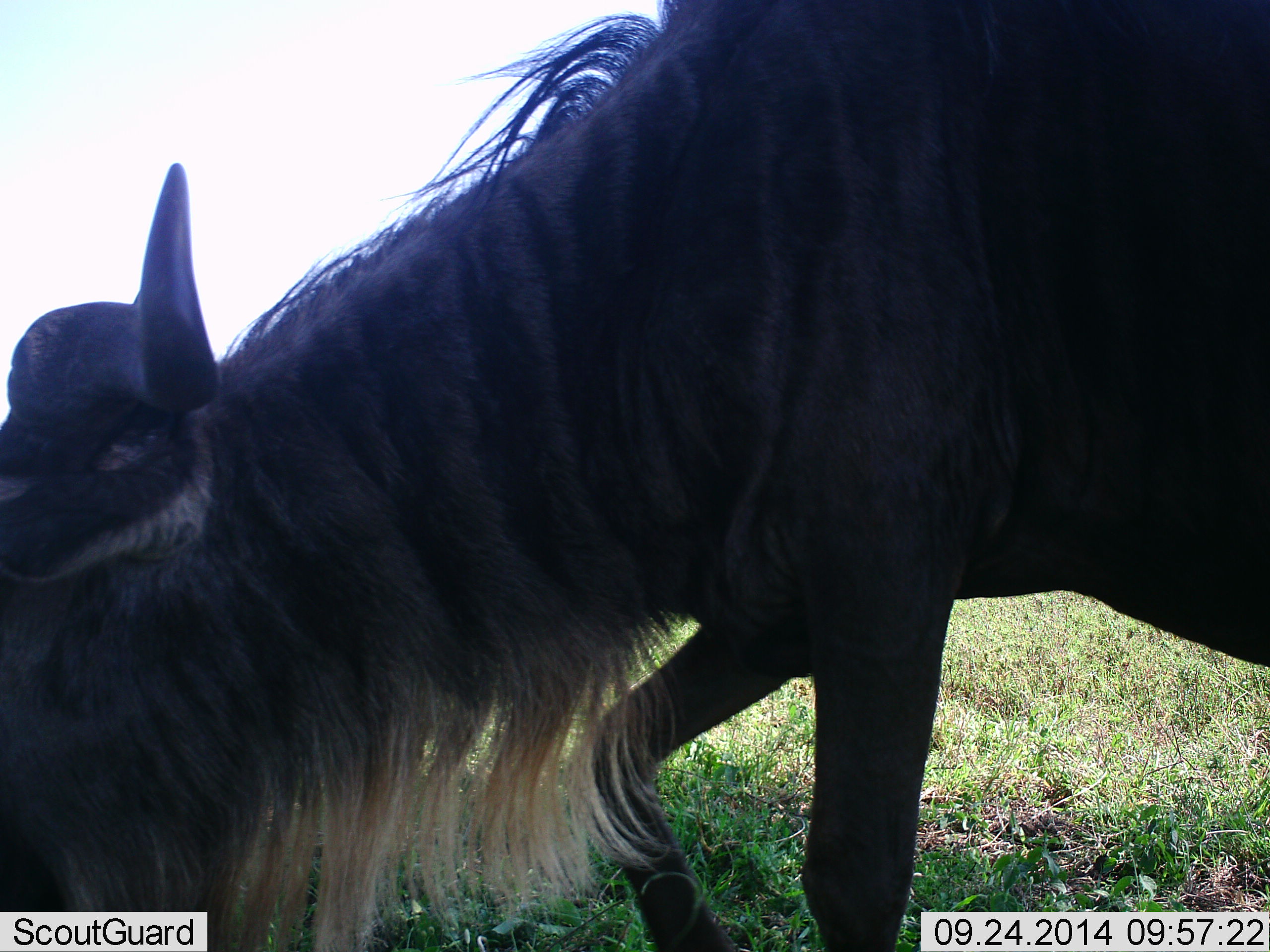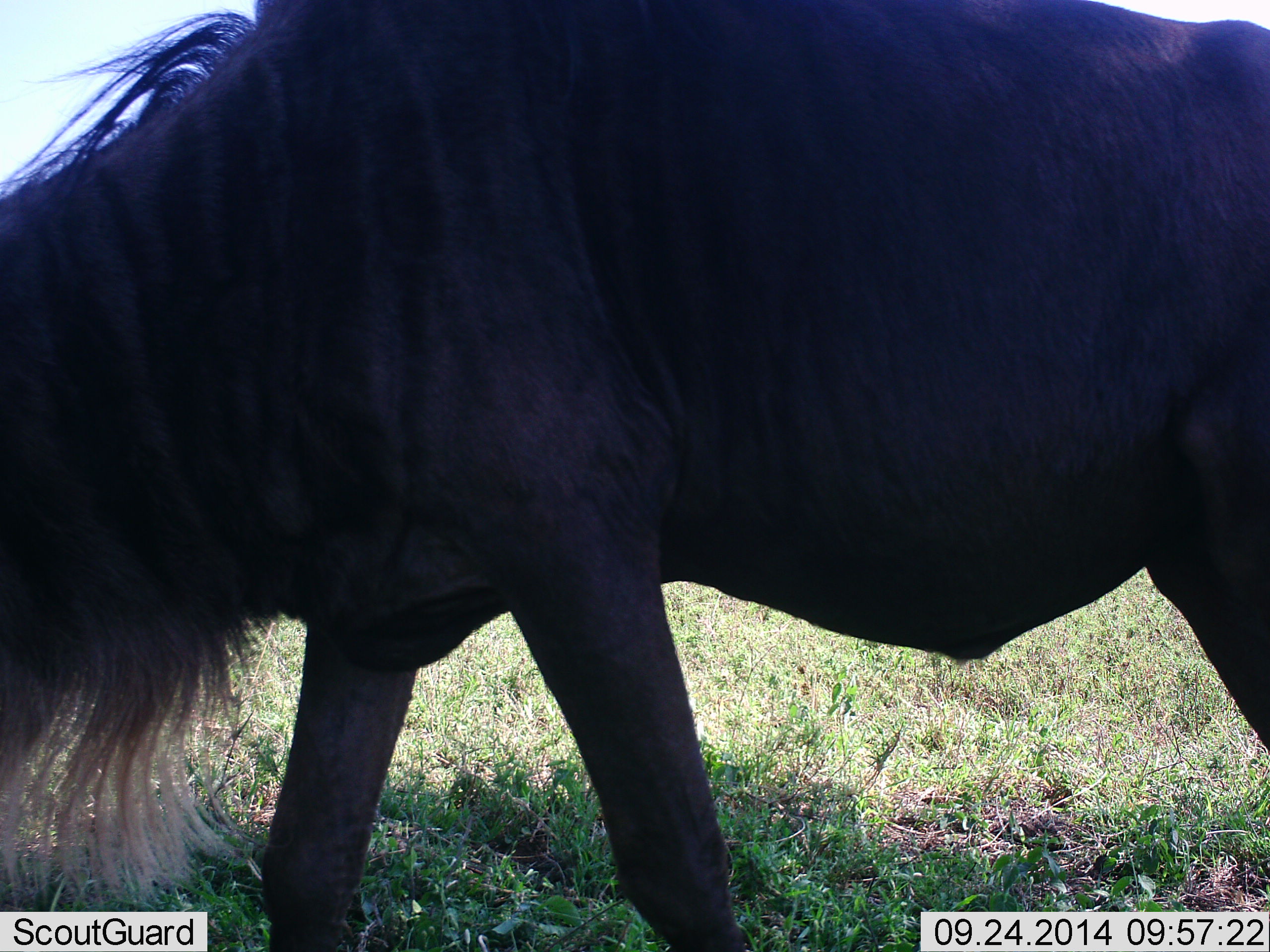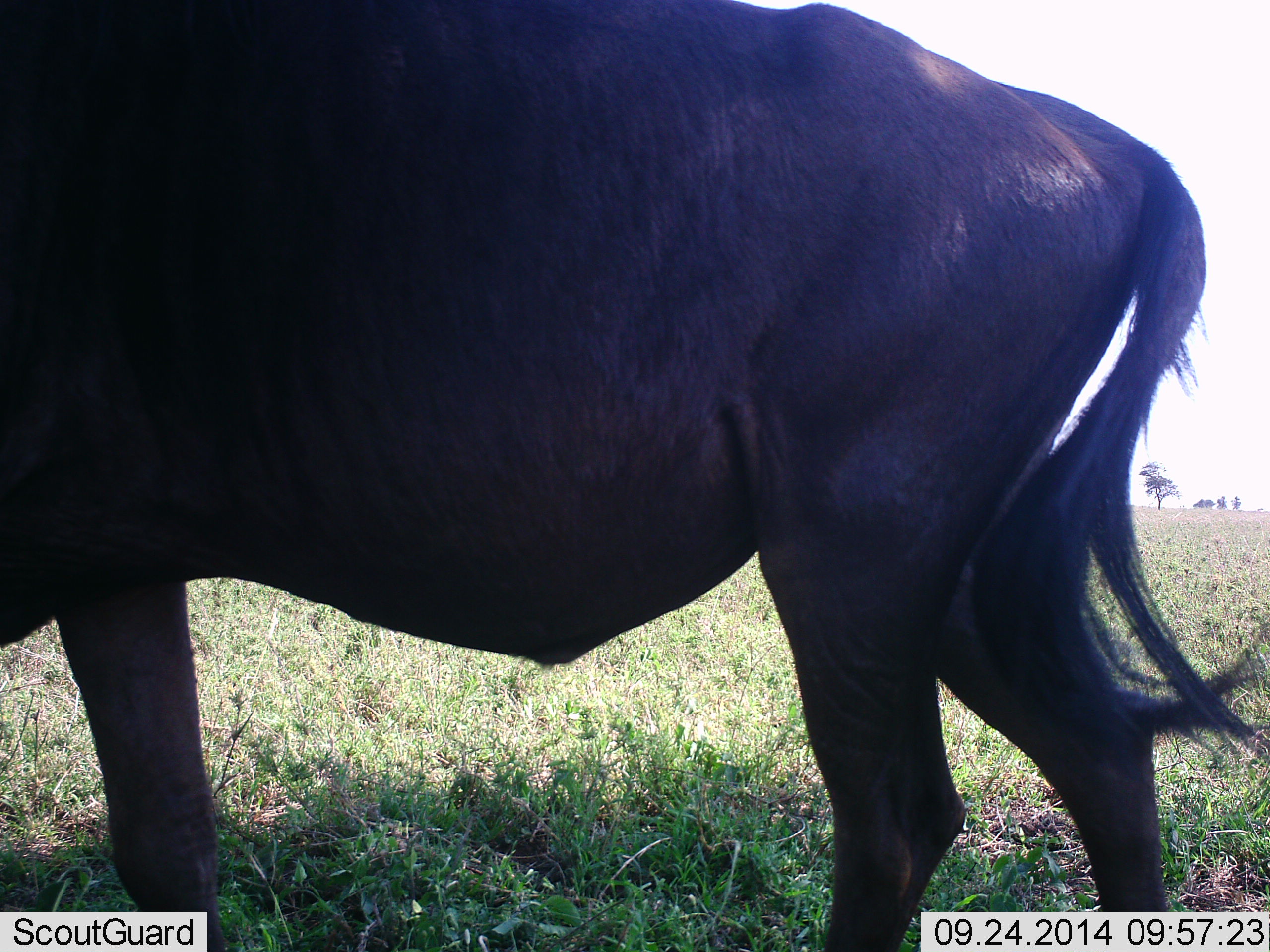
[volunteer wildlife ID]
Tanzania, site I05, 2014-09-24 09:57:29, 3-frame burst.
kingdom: Animalia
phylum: Chordata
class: Mammalia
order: Artiodactyla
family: Bovidae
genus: Connochaetes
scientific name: Connochaetes taurinus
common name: blue wildebeest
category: wildebeest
Wildebeest (blue wildebeest) (Connochaetes taurinus), count 1. Behavior (volunteer vote fractions): standing 0%, resting 0%, moving 60%, interacting 0%. Young present (vote fraction): 0%. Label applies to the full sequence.